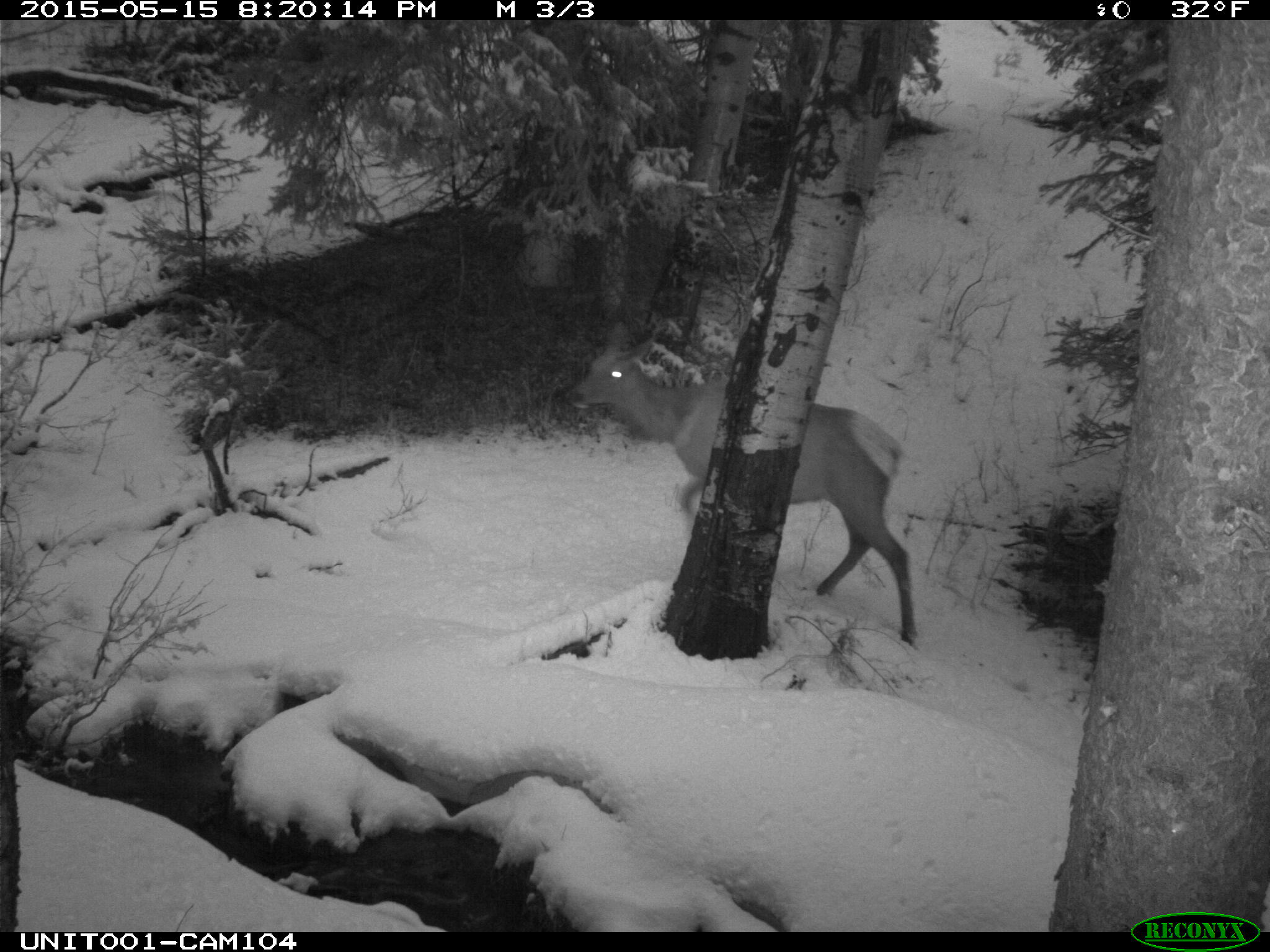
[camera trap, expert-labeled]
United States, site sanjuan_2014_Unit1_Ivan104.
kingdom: Animalia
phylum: Chordata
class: Mammalia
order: Artiodactyla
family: Cervidae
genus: Cervus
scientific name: Cervus elaphus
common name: red deer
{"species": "Cervus elaphus (red deer)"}